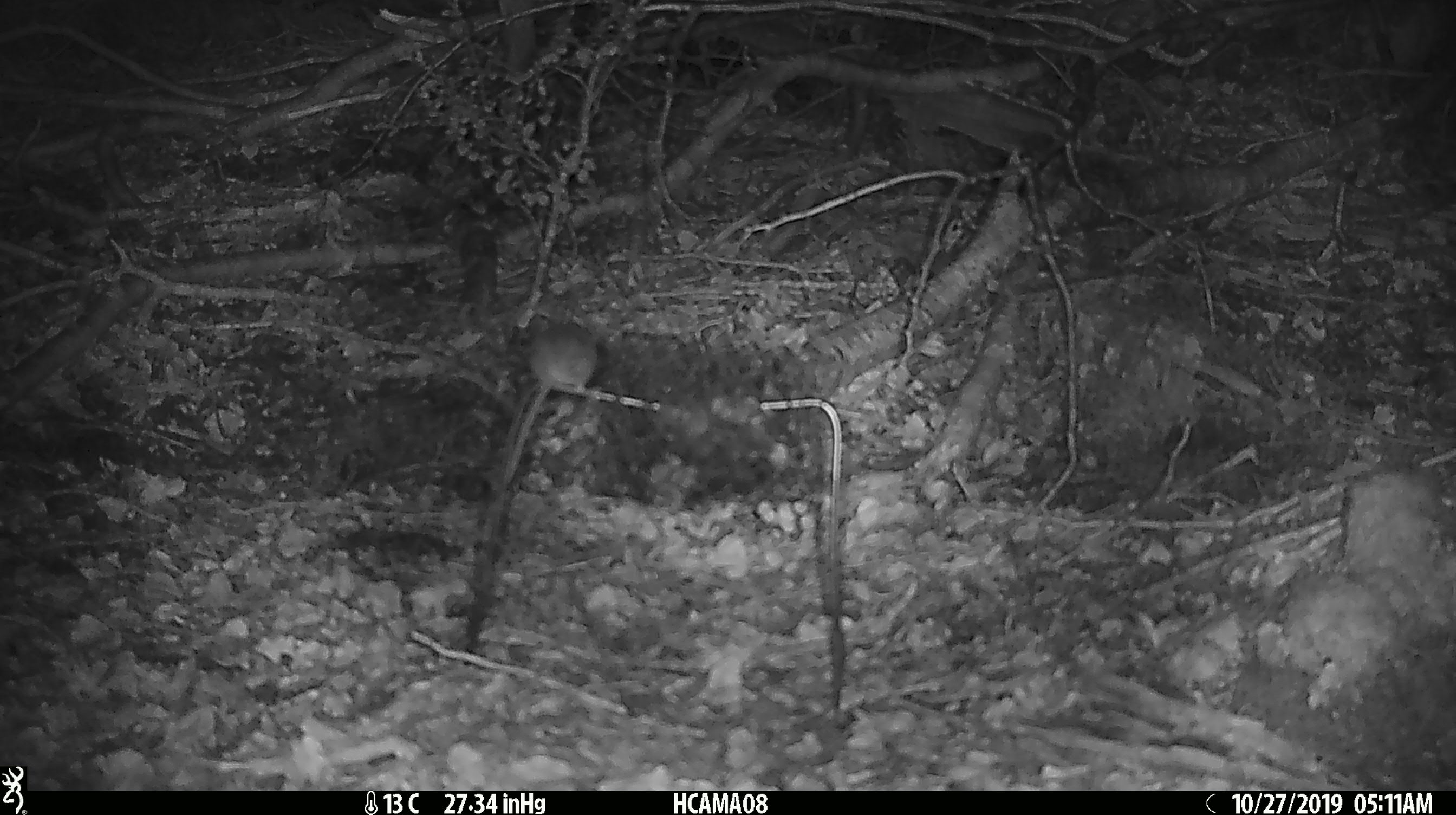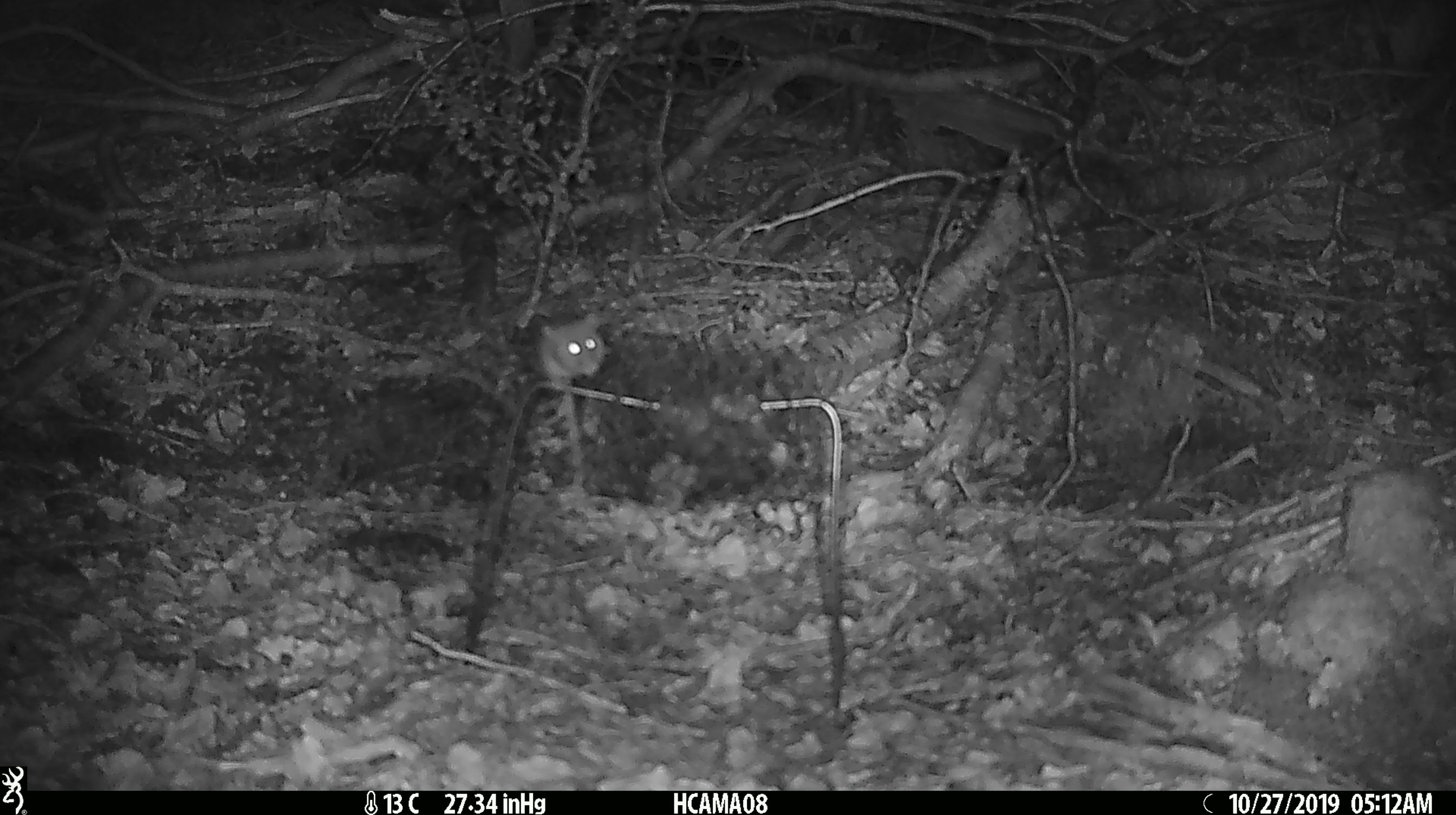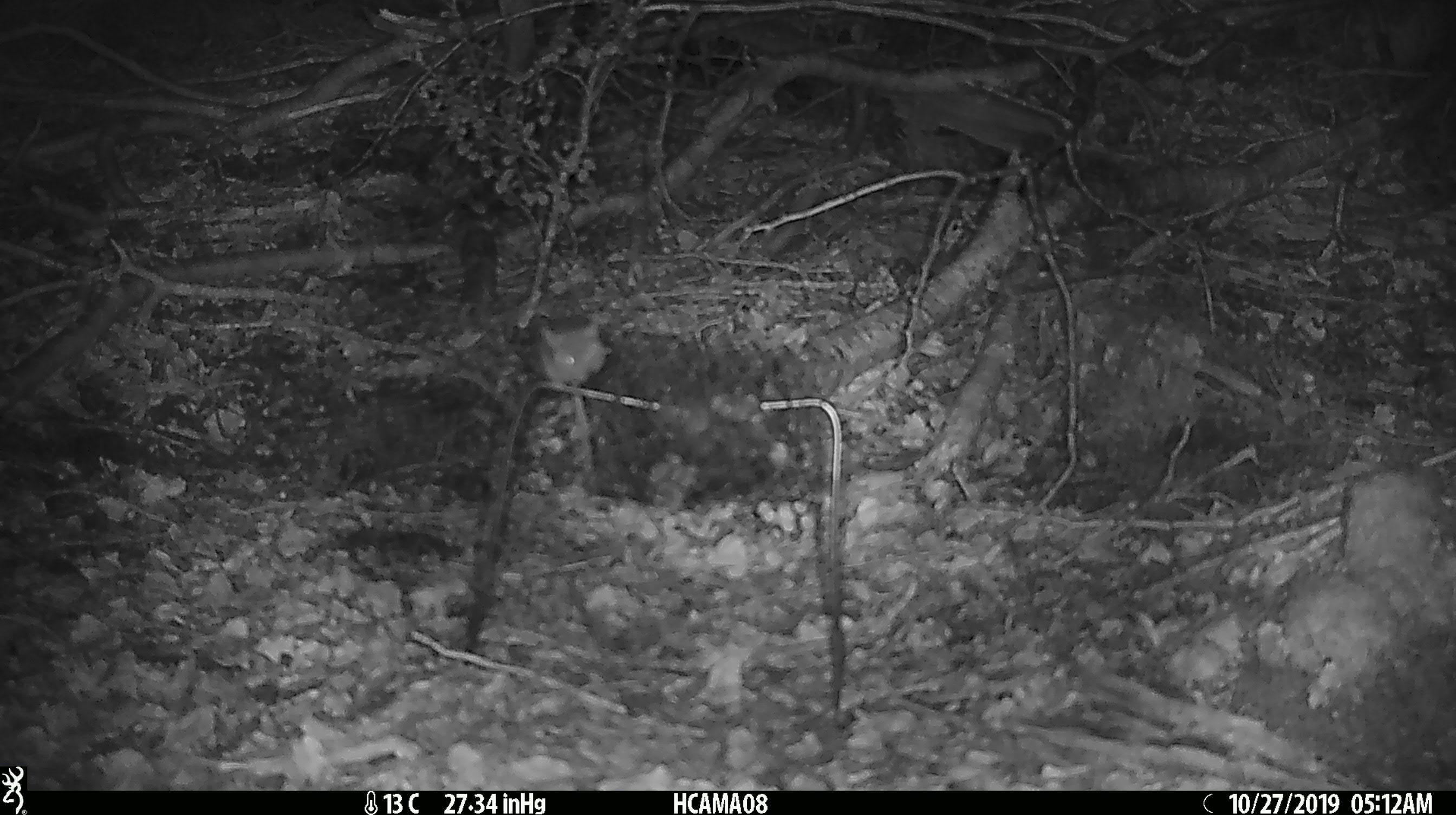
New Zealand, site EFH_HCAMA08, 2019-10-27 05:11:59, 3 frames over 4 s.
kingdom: Animalia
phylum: Chordata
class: Mammalia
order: Rodentia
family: Muridae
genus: Mus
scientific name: Mus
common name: mouse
Mouse (Mus).